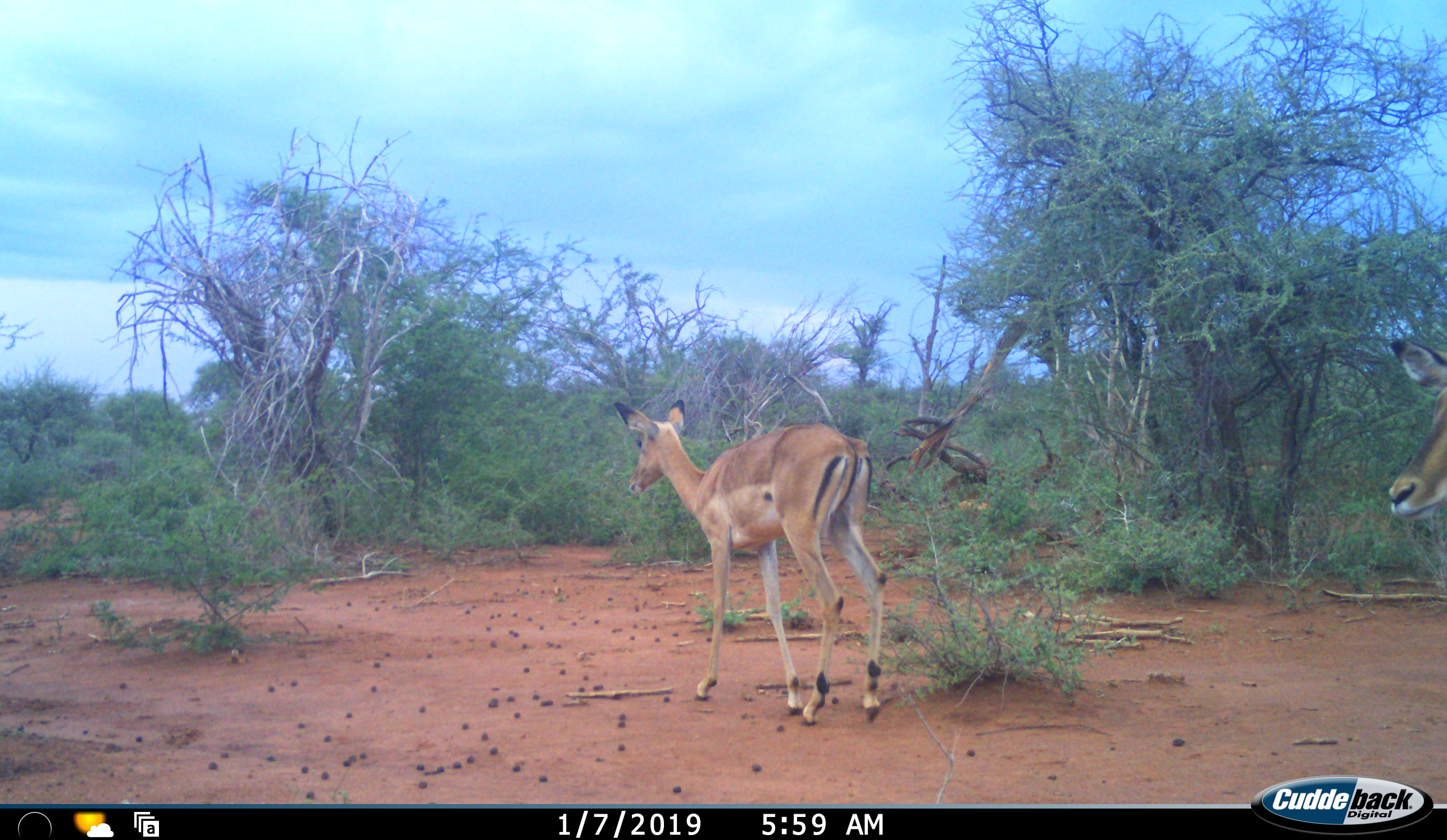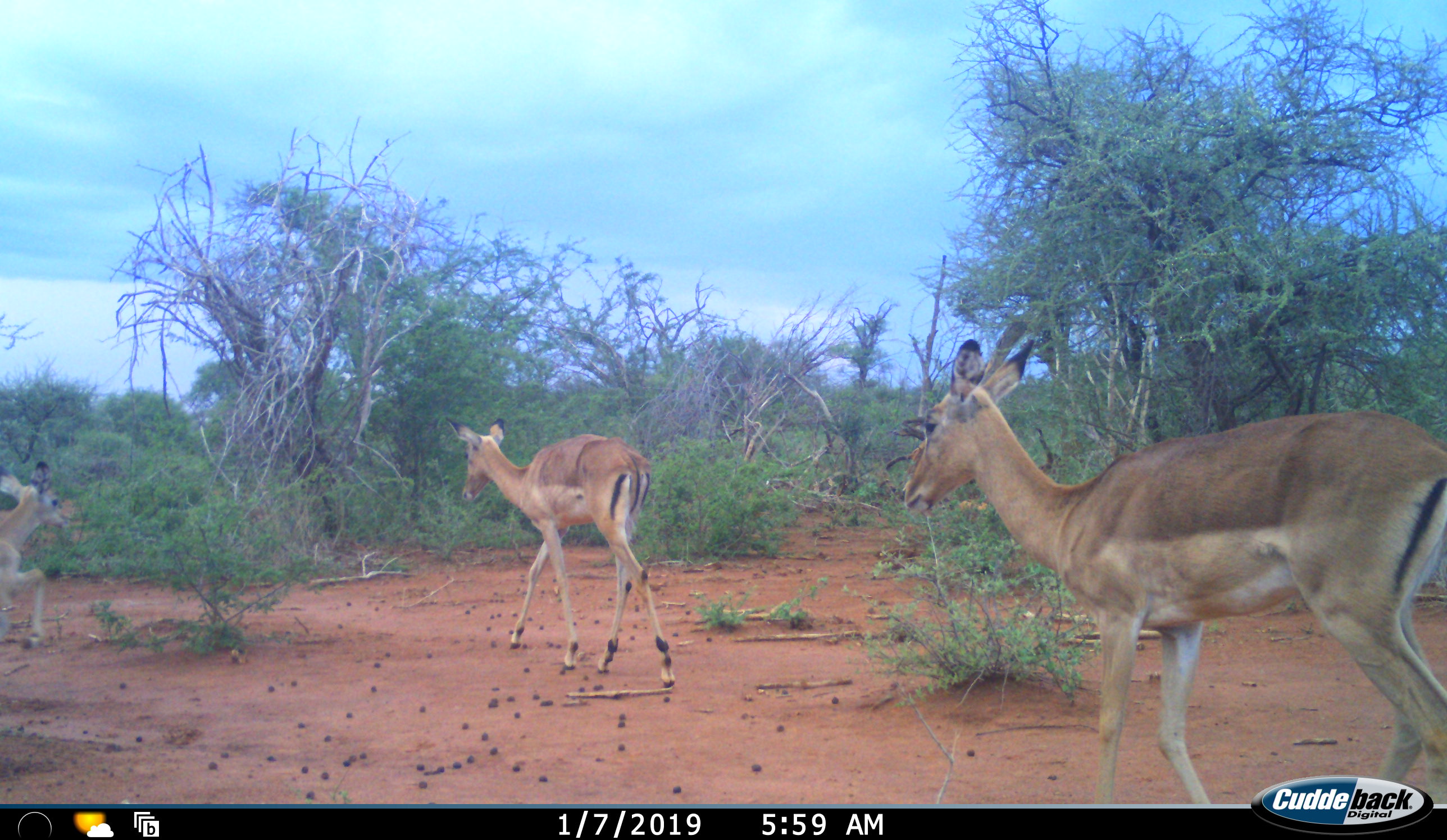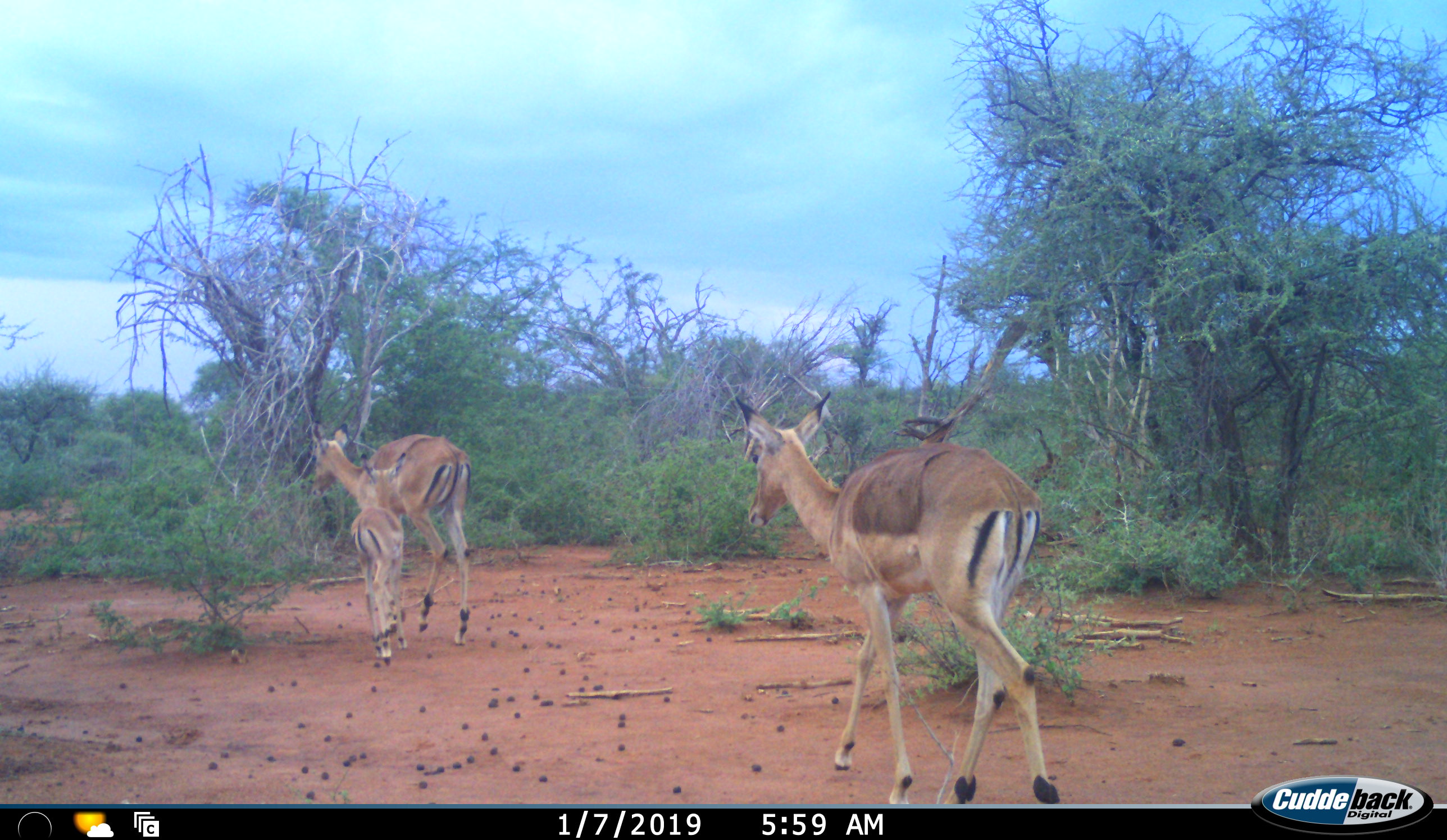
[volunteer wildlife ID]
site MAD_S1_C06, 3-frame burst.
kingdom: Animalia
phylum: Chordata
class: Mammalia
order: Artiodactyla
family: Bovidae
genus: Aepyceros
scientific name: Aepyceros melampus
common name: impala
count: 3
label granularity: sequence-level